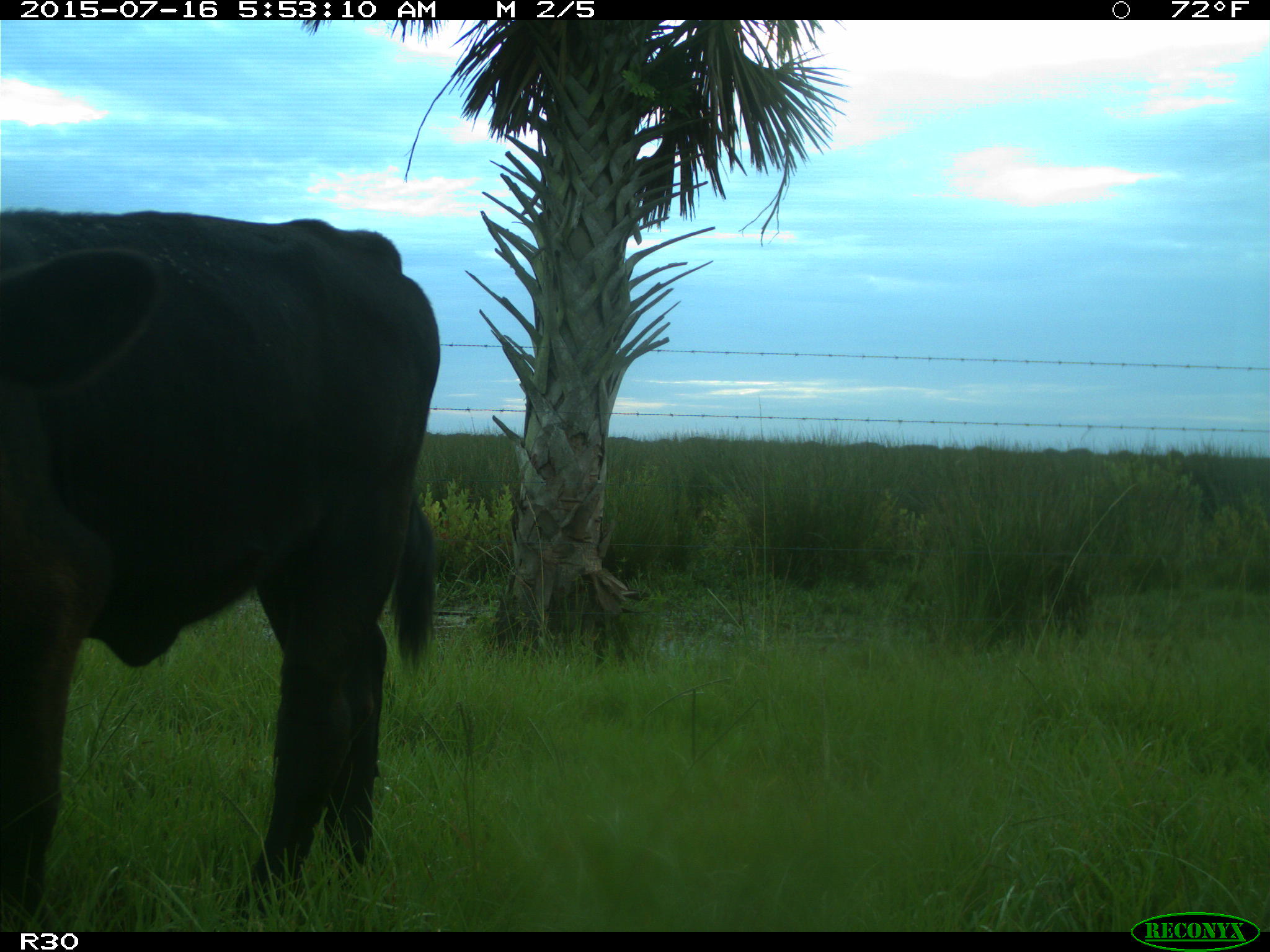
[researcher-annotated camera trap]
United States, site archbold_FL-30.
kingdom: Animalia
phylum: Chordata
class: Mammalia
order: Artiodactyla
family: Bovidae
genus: Bos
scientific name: Bos taurus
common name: domestic cow